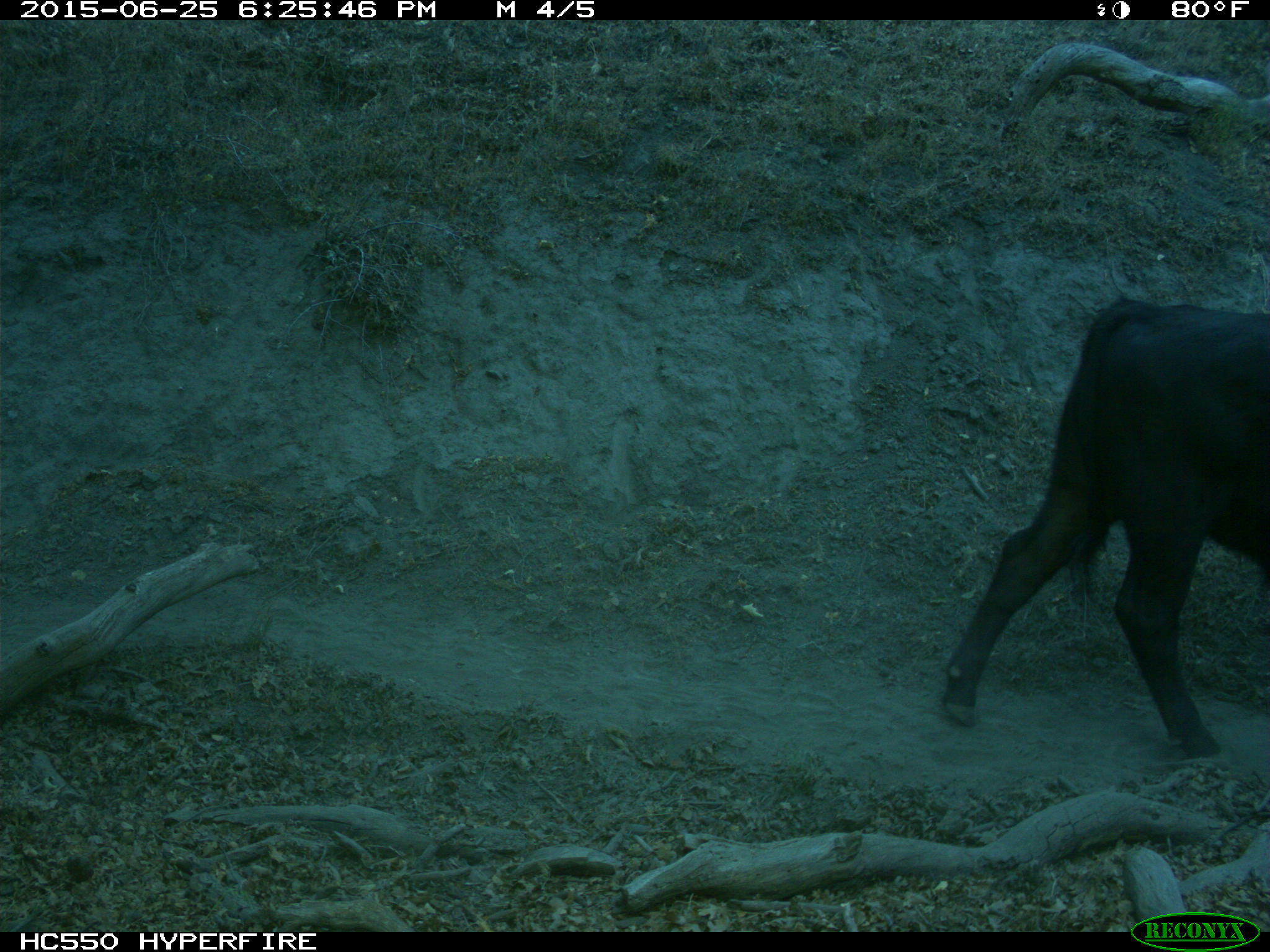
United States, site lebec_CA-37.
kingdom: Animalia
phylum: Chordata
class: Mammalia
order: Artiodactyla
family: Bovidae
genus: Bos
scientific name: Bos taurus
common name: domestic cow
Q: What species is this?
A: Bos taurus (domestic cow).